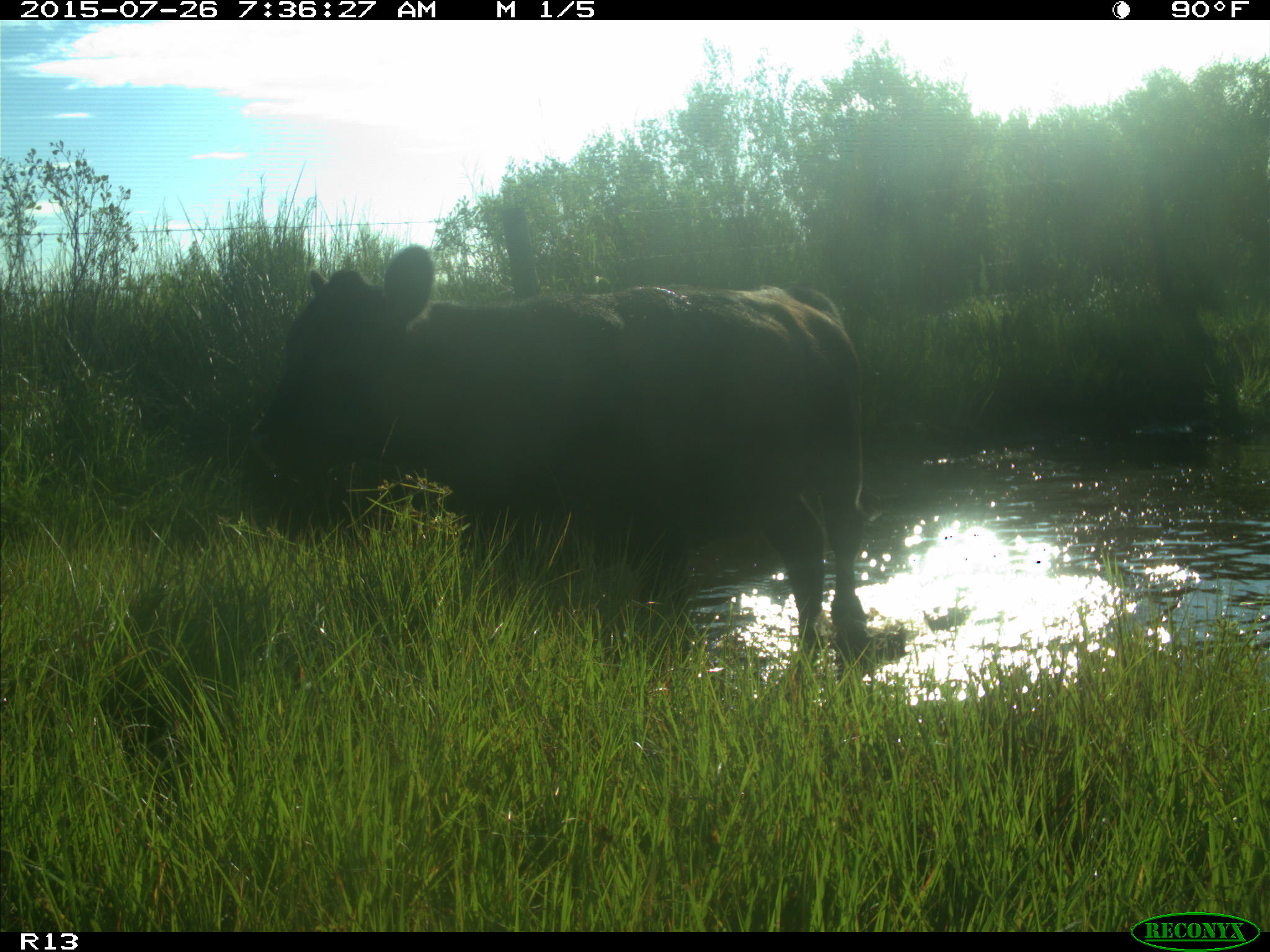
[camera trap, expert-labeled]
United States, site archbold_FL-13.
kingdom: Animalia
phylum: Chordata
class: Mammalia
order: Artiodactyla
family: Bovidae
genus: Bos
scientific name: Bos taurus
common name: domestic cow